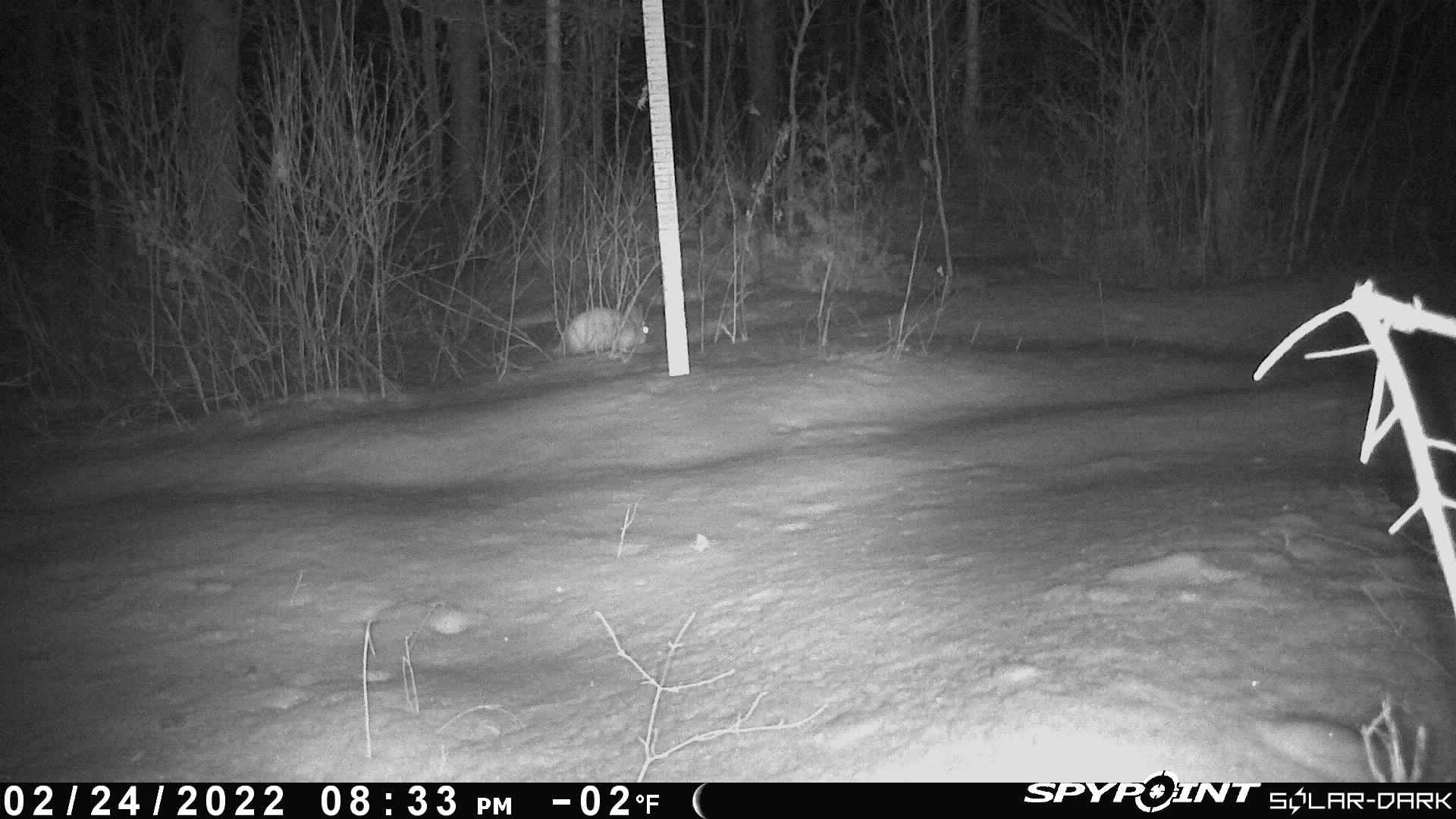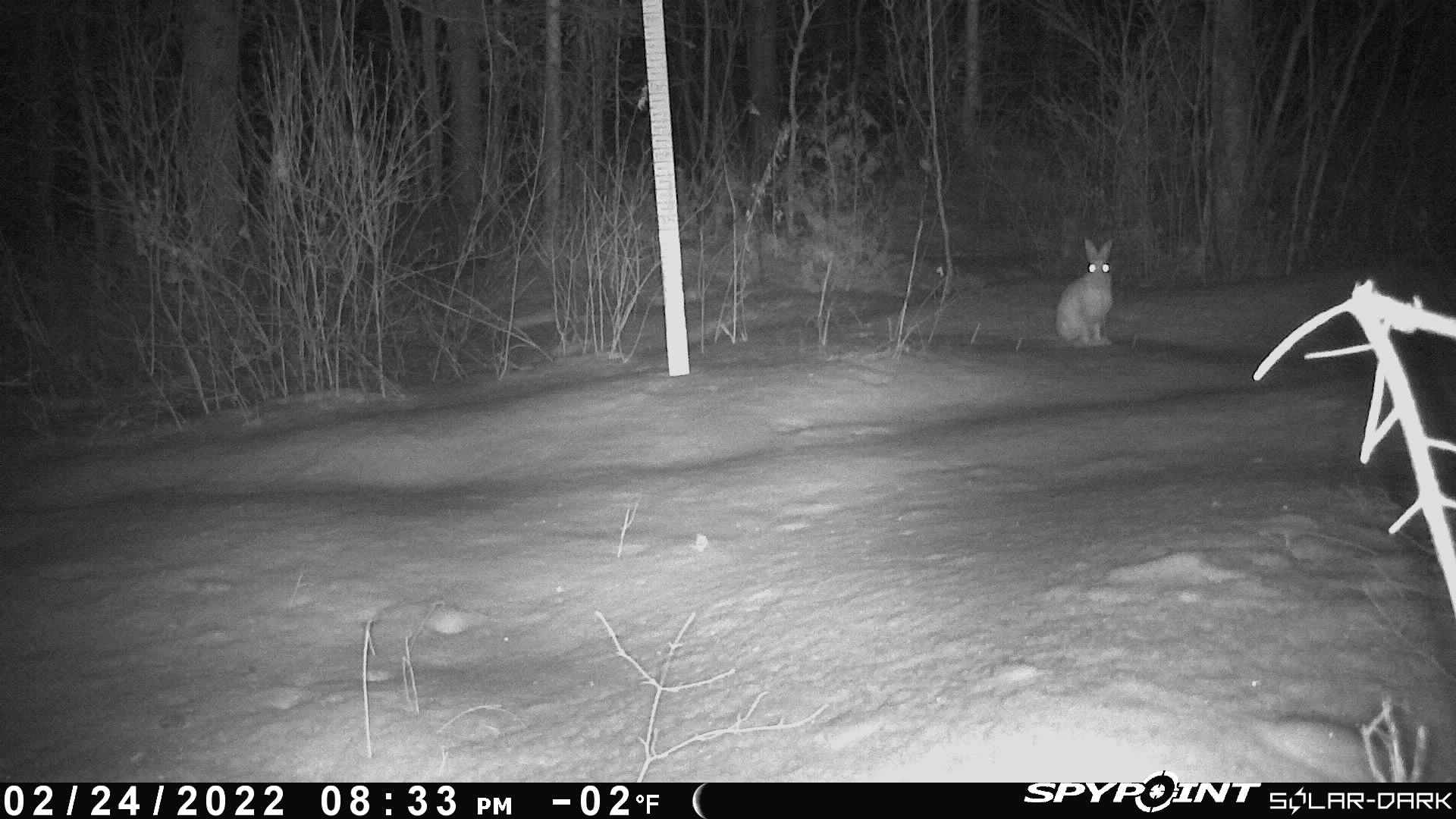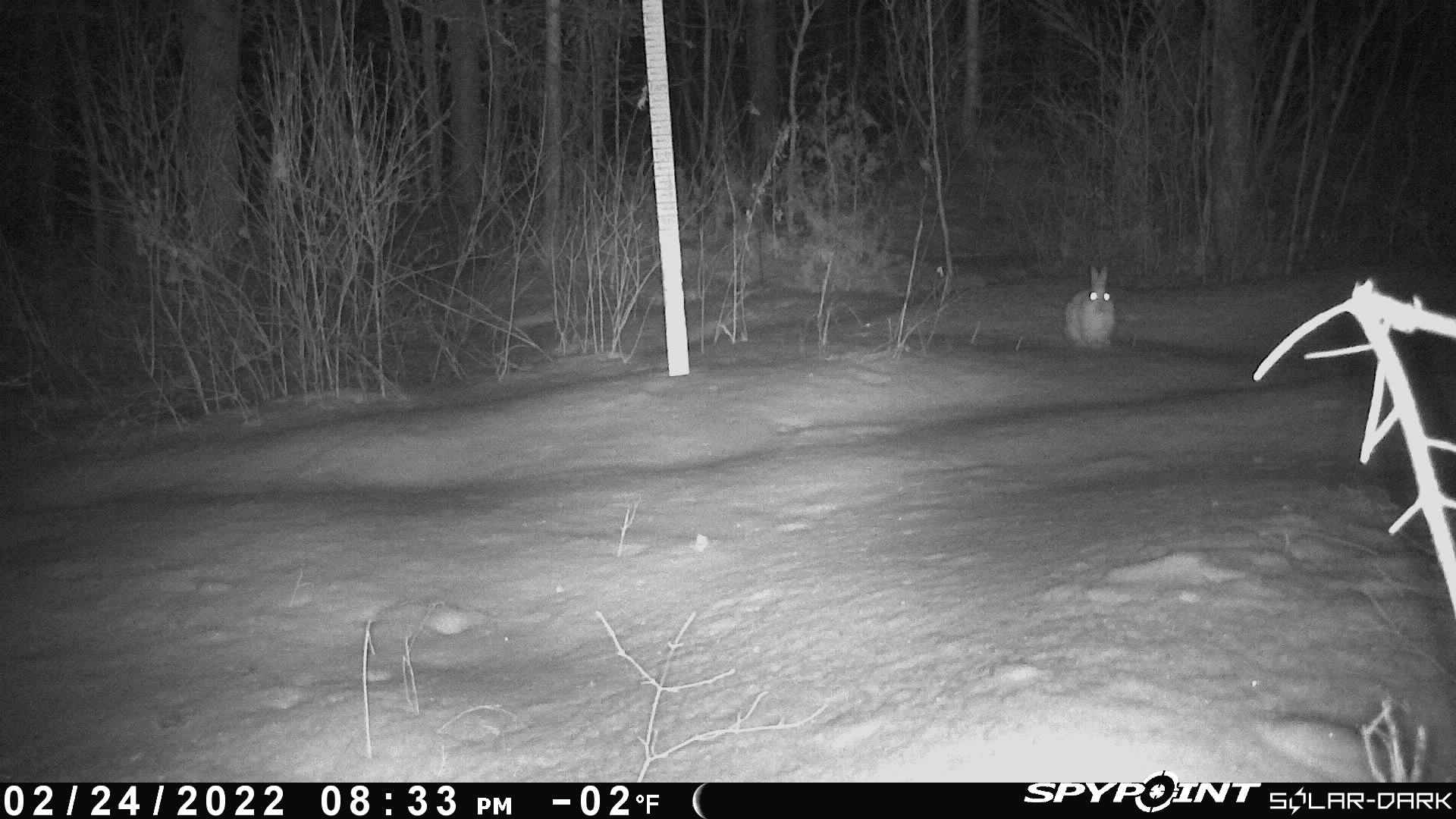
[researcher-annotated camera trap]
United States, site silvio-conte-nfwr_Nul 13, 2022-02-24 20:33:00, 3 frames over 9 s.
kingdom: Animalia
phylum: Chordata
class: Mammalia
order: Lagomorpha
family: Leporidae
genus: Lepus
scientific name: Lepus americanus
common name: snowshoe hare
Snowshoe hare (Lepus americanus).